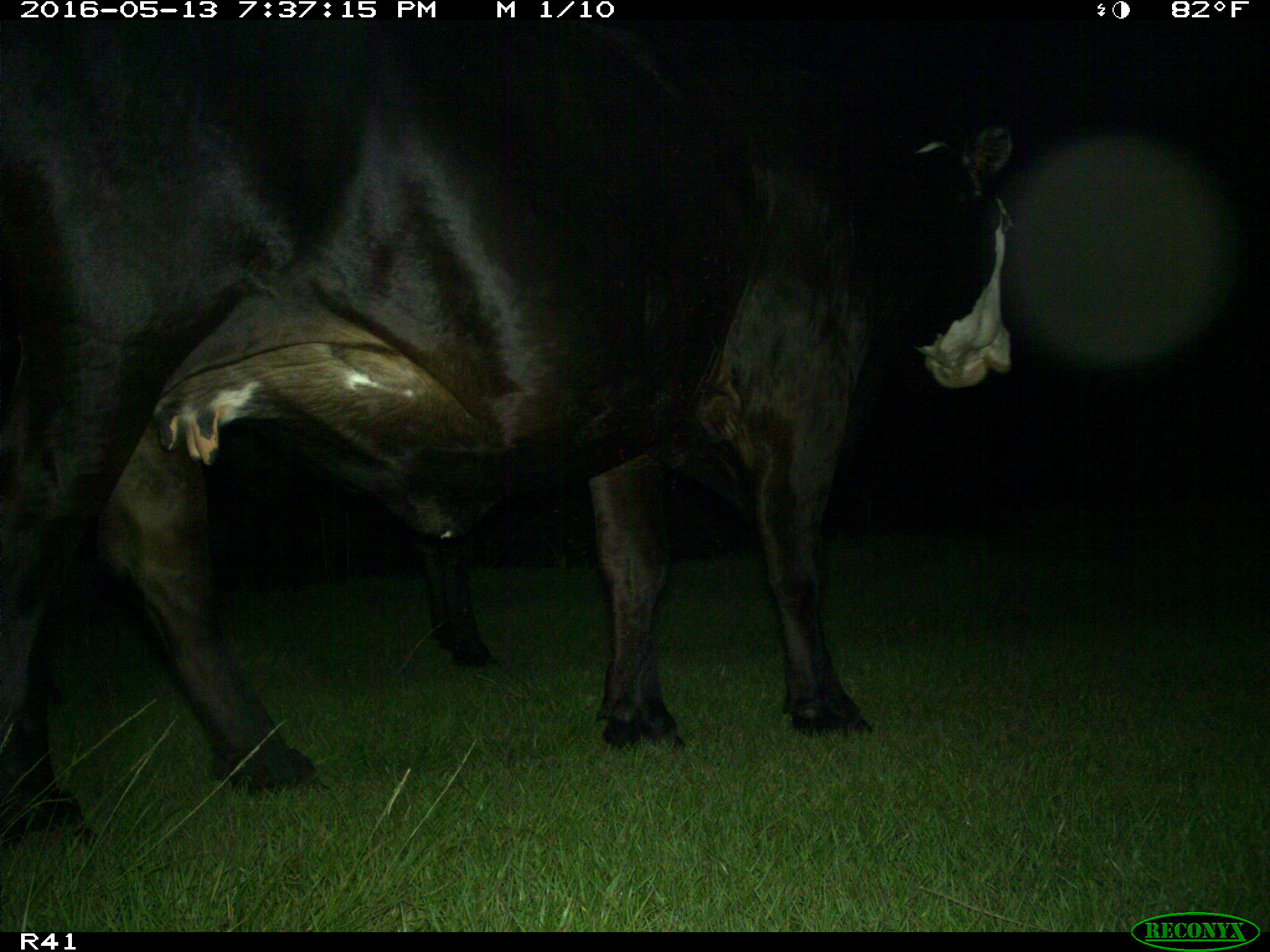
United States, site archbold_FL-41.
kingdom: Animalia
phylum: Chordata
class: Mammalia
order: Artiodactyla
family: Bovidae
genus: Bos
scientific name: Bos taurus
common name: domestic cow